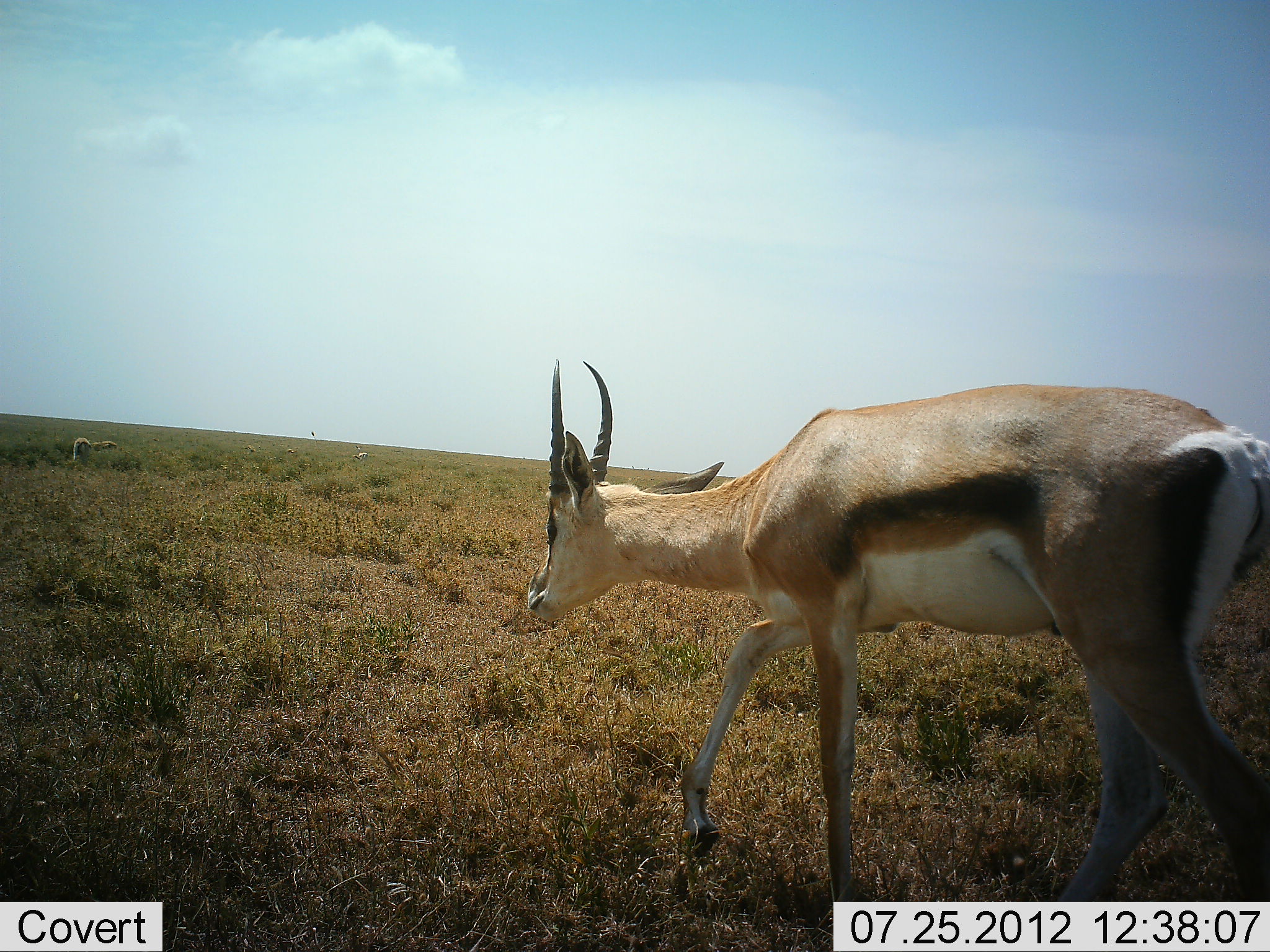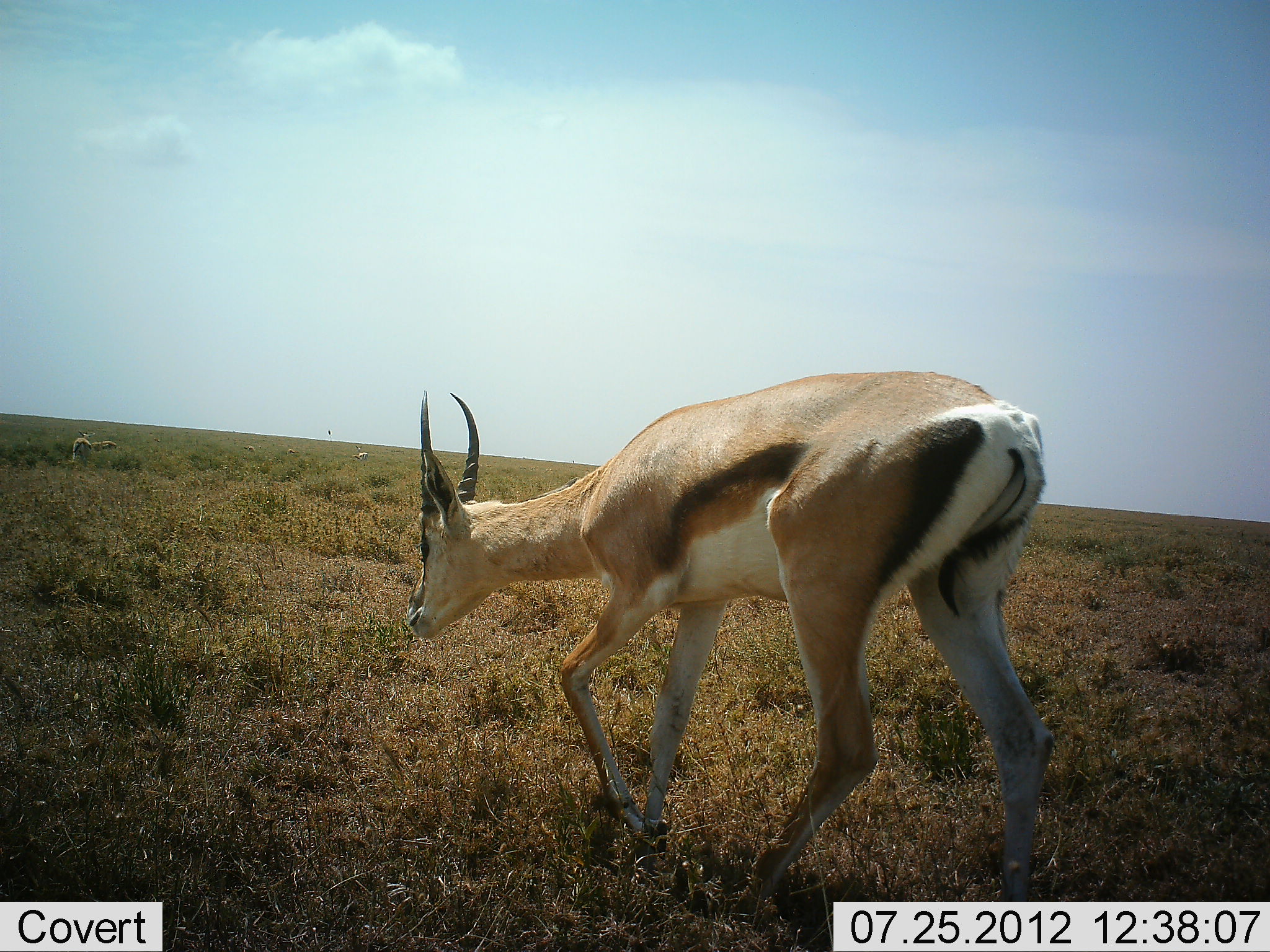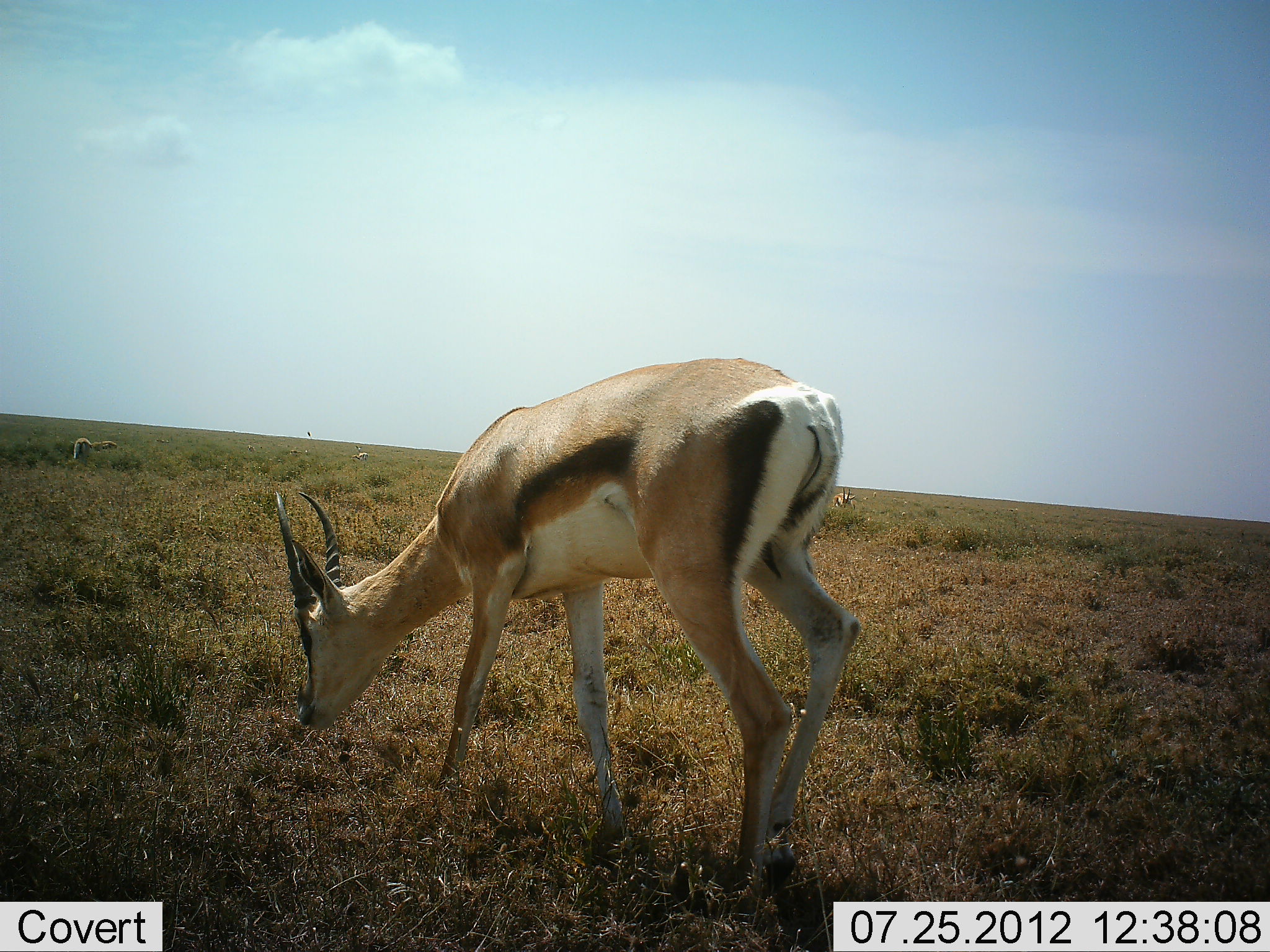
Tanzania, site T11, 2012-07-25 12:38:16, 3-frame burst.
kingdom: Animalia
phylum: Chordata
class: Mammalia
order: Artiodactyla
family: Bovidae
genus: Eudorcas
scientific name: Eudorcas thomsonii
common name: thomson's gazelle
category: gazellethomsons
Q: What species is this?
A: Gazellethomsons (thomson's gazelle) (Eudorcas thomsonii).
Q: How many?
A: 1.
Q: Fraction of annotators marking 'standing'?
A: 10%.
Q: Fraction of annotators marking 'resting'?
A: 0%.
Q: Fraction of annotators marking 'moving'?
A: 80%.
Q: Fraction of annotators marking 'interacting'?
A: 0%.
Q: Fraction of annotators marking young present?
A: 0%.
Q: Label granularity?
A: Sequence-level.